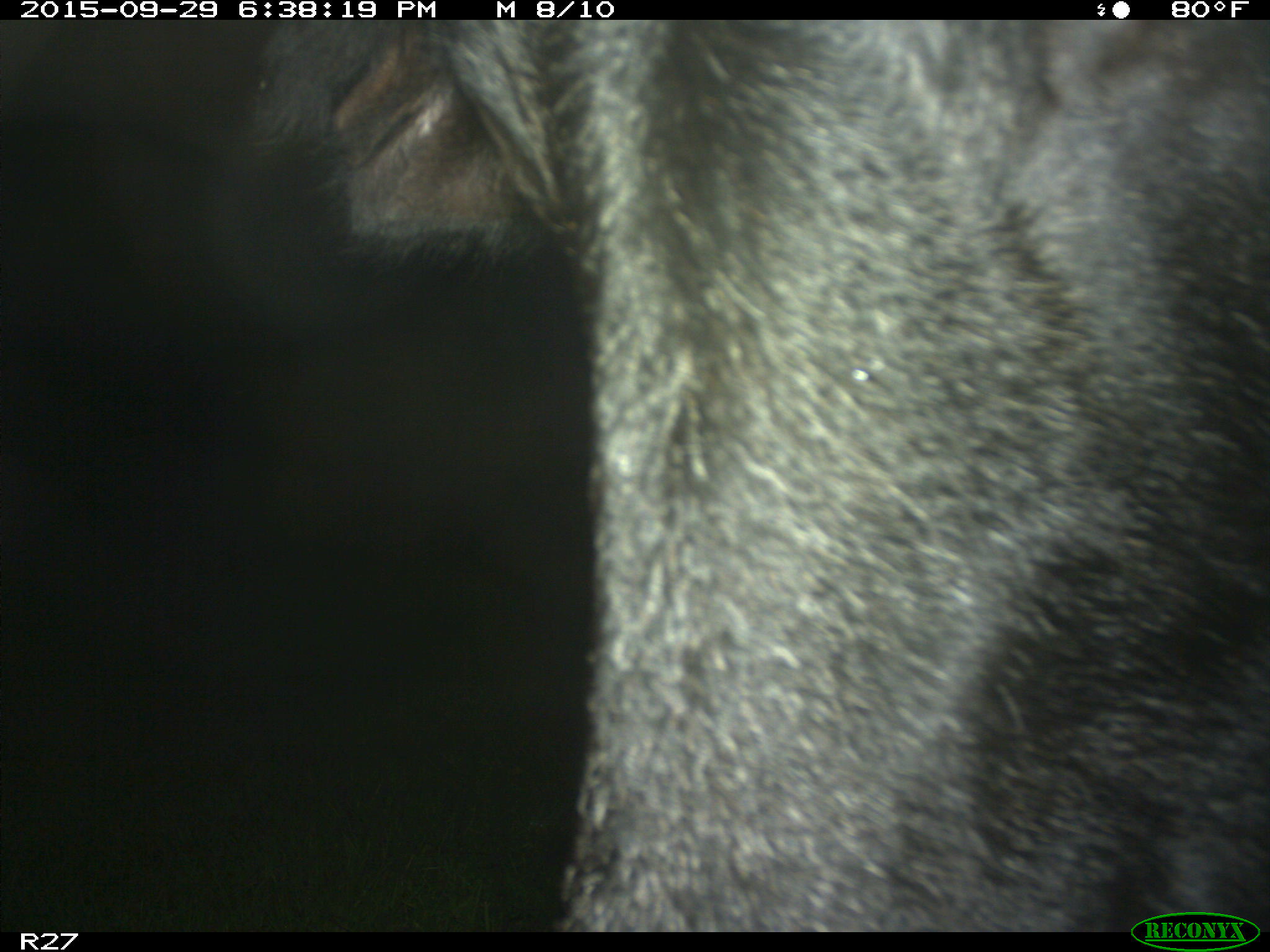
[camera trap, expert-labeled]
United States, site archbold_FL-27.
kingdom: Animalia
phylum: Chordata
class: Mammalia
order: Artiodactyla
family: Bovidae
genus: Bos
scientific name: Bos taurus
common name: domestic cow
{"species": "Bos taurus (domestic cow)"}